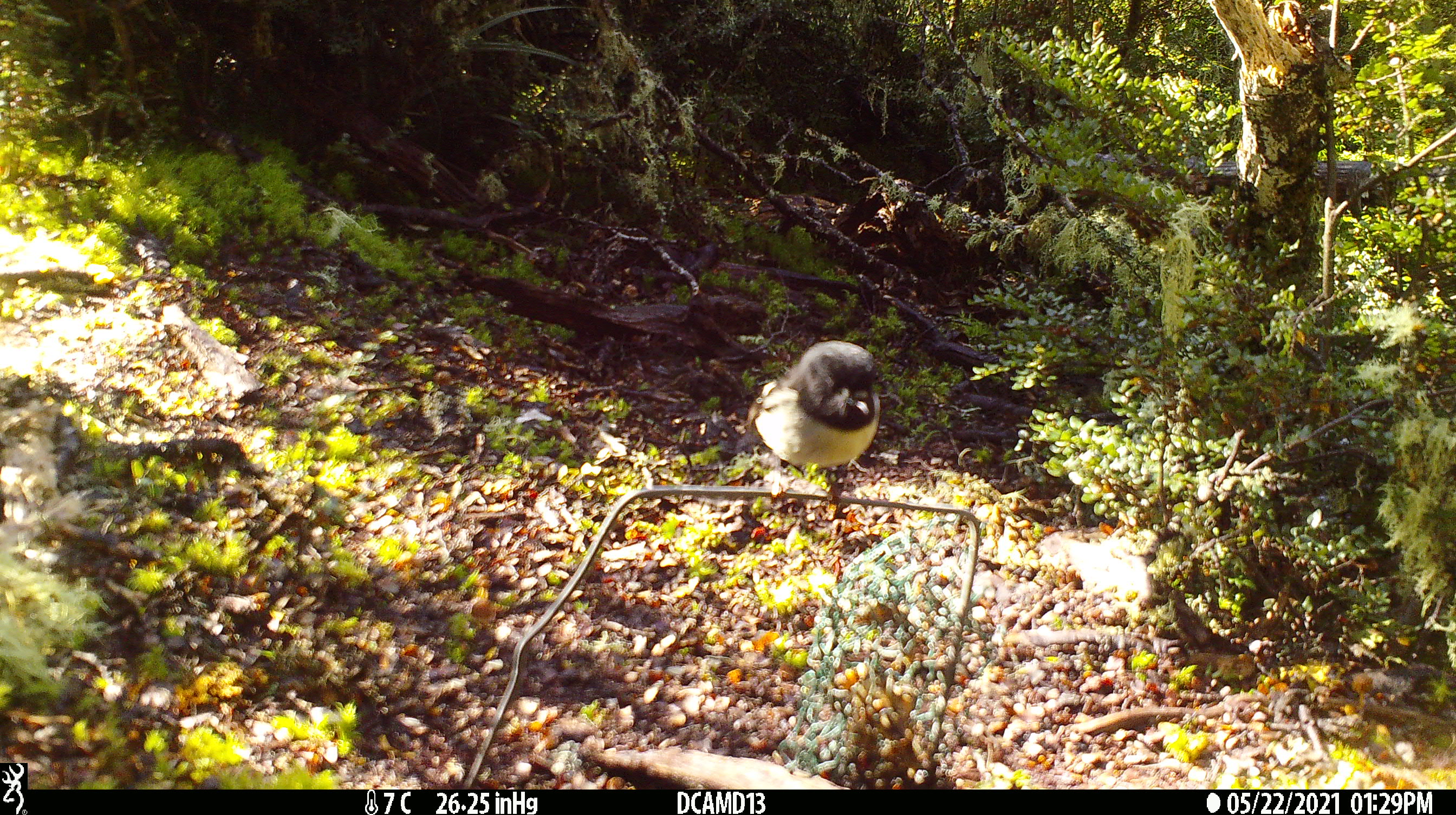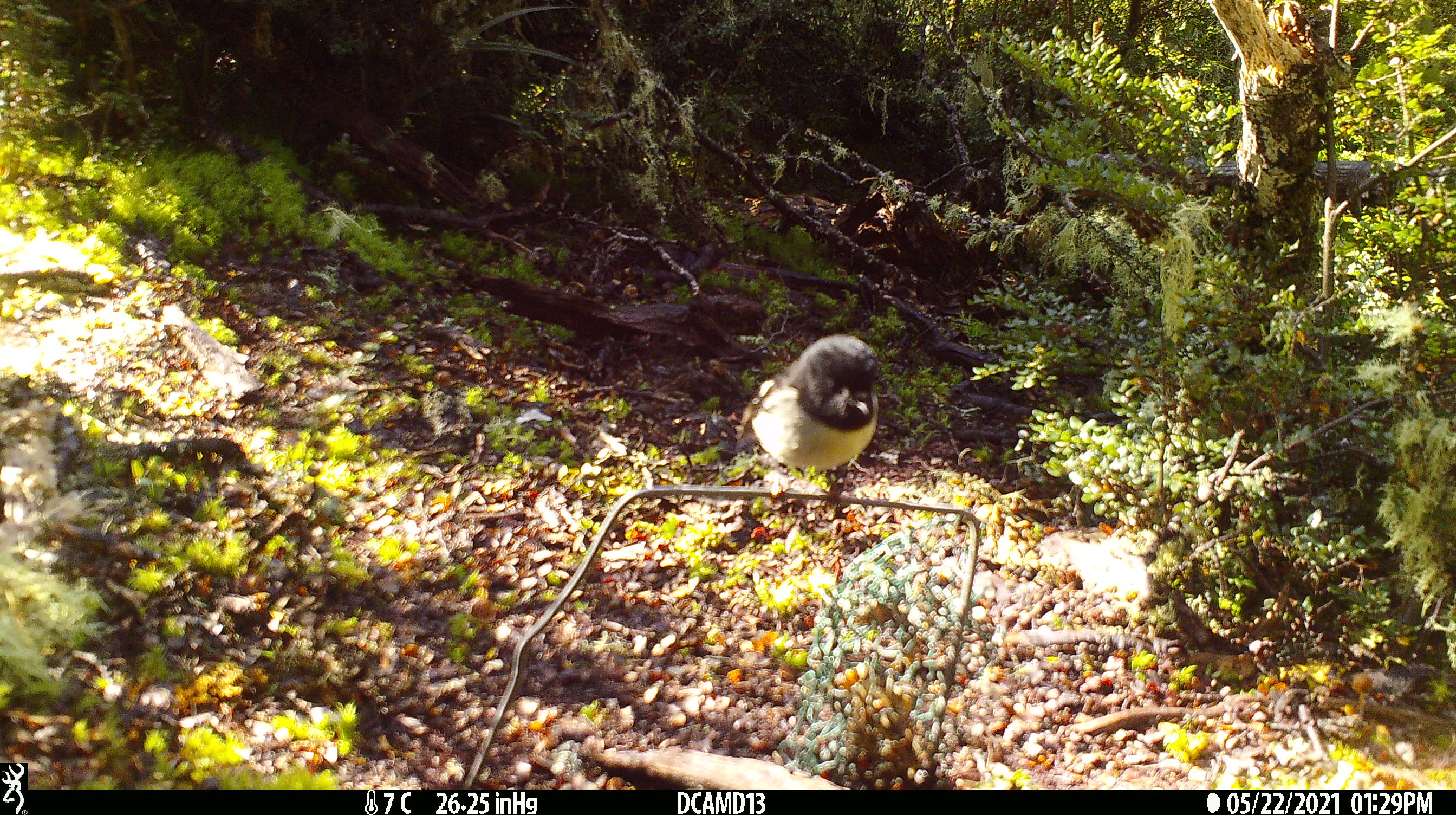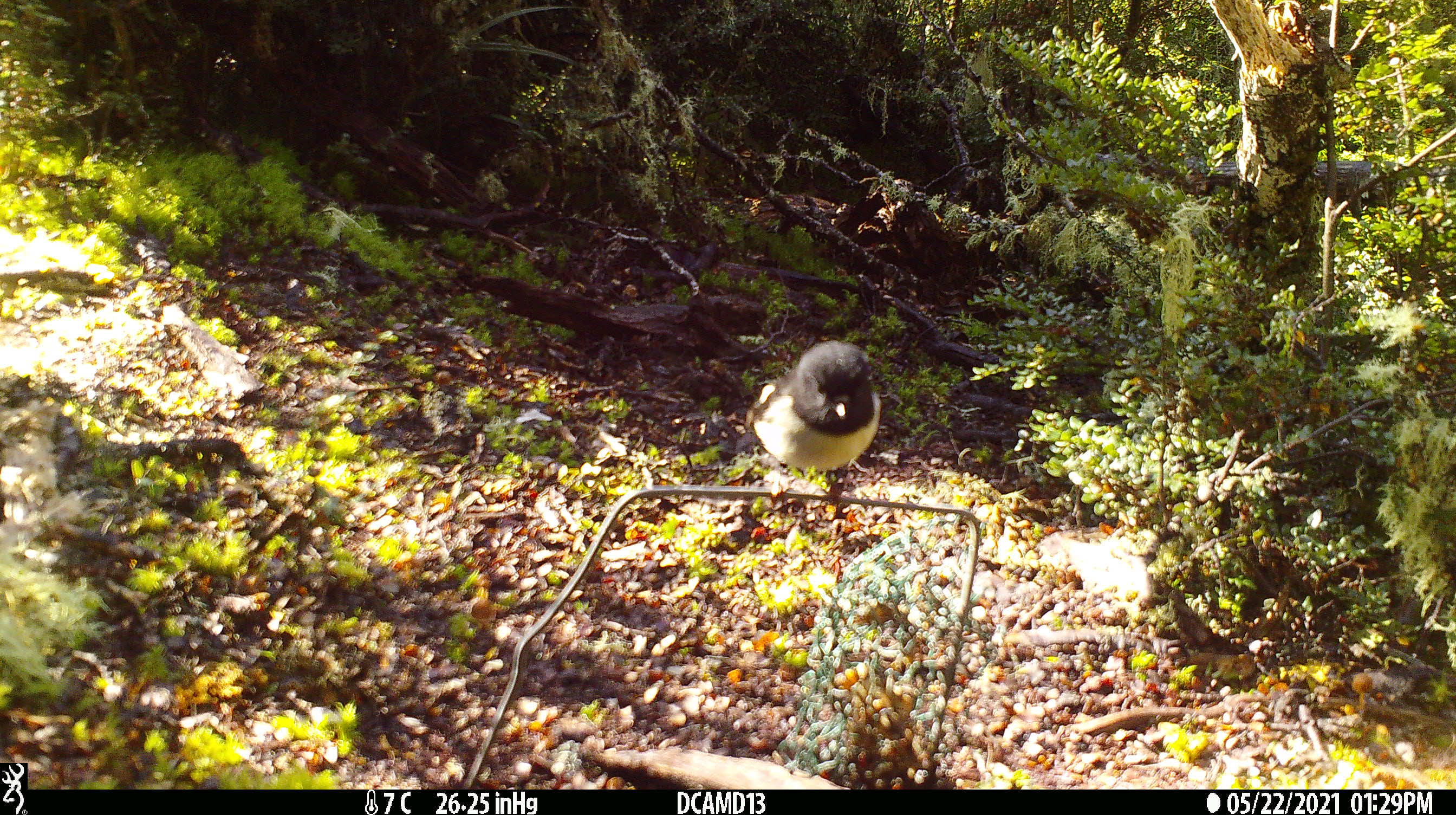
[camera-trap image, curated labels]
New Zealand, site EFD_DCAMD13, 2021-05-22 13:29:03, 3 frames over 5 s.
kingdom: Animalia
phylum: Chordata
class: Aves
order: Passeriformes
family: Petroicidae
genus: Petroica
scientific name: Petroica macrocephala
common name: tomtit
Tomtit (Petroica macrocephala).